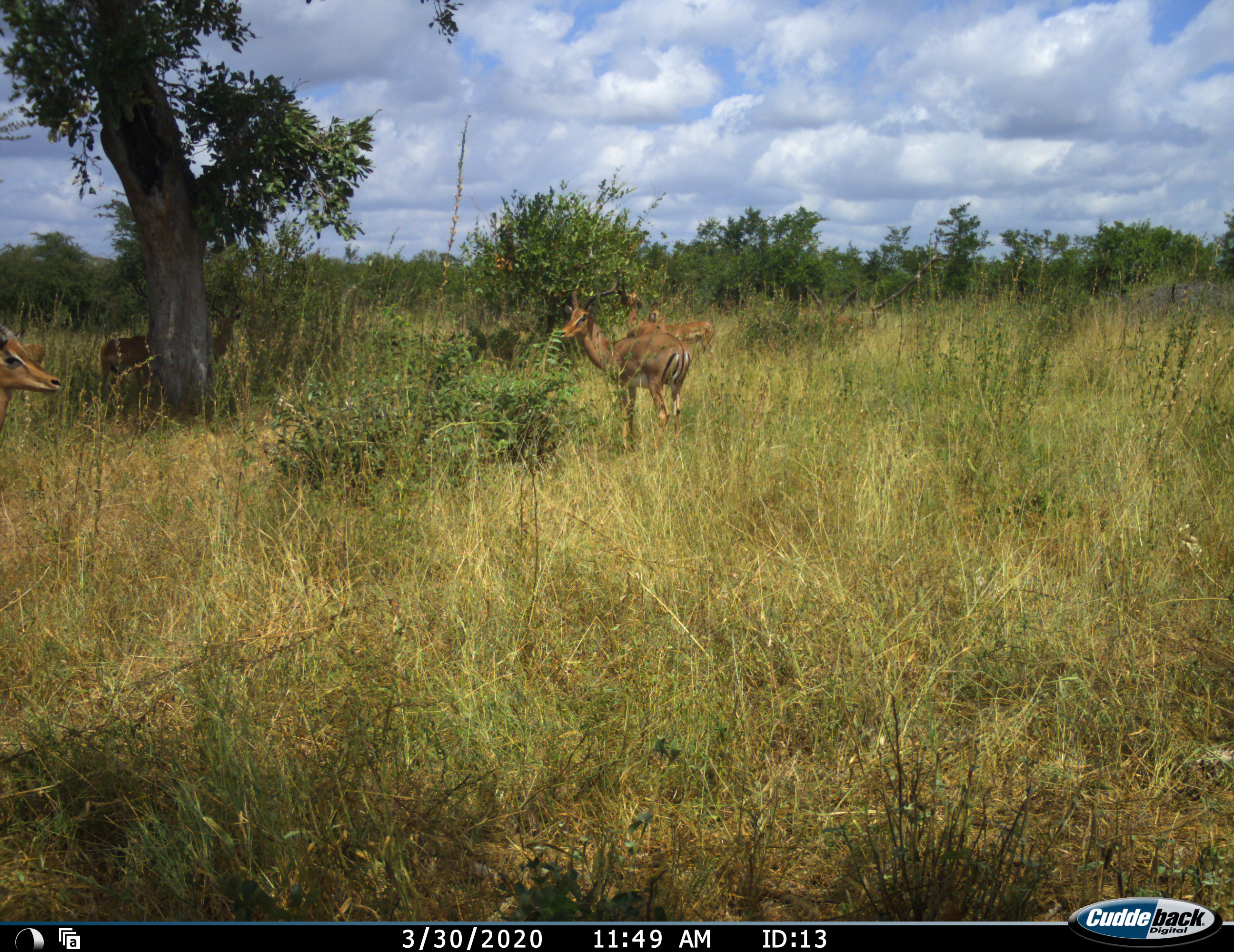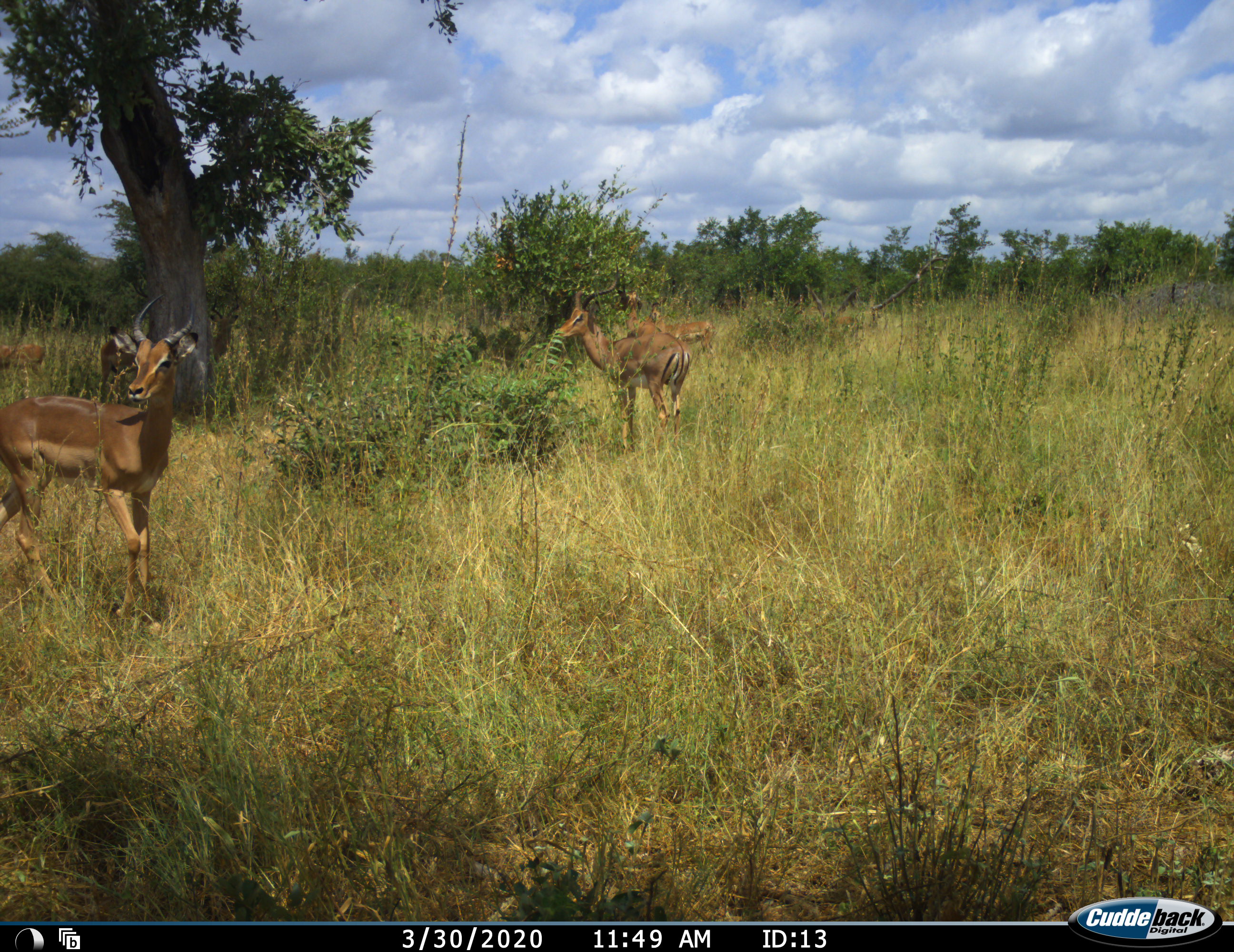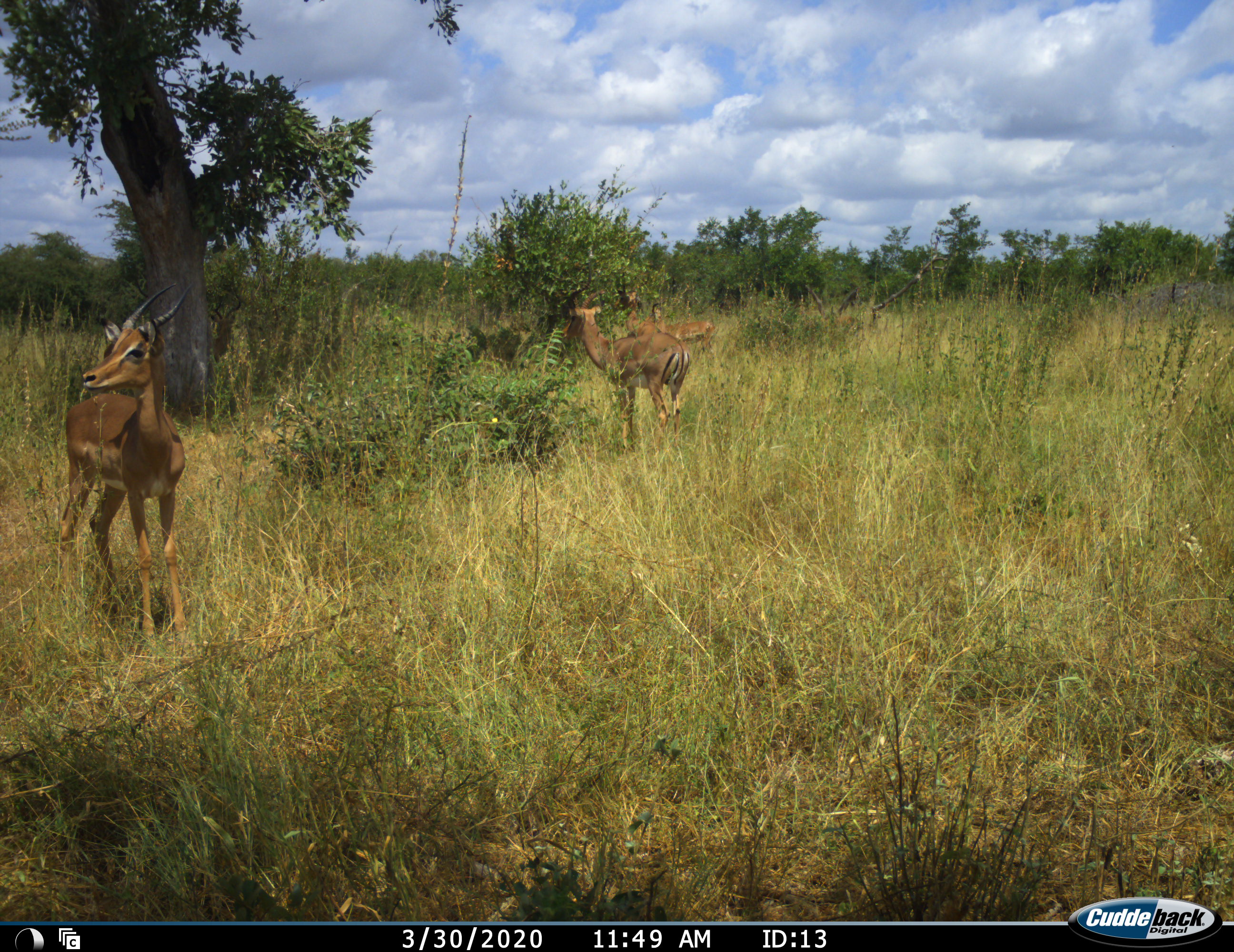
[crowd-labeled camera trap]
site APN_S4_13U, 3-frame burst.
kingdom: Animalia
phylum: Chordata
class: Mammalia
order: Artiodactyla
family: Bovidae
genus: Aepyceros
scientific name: Aepyceros melampus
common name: impala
Impala (Aepyceros melampus), count 5. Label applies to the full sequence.